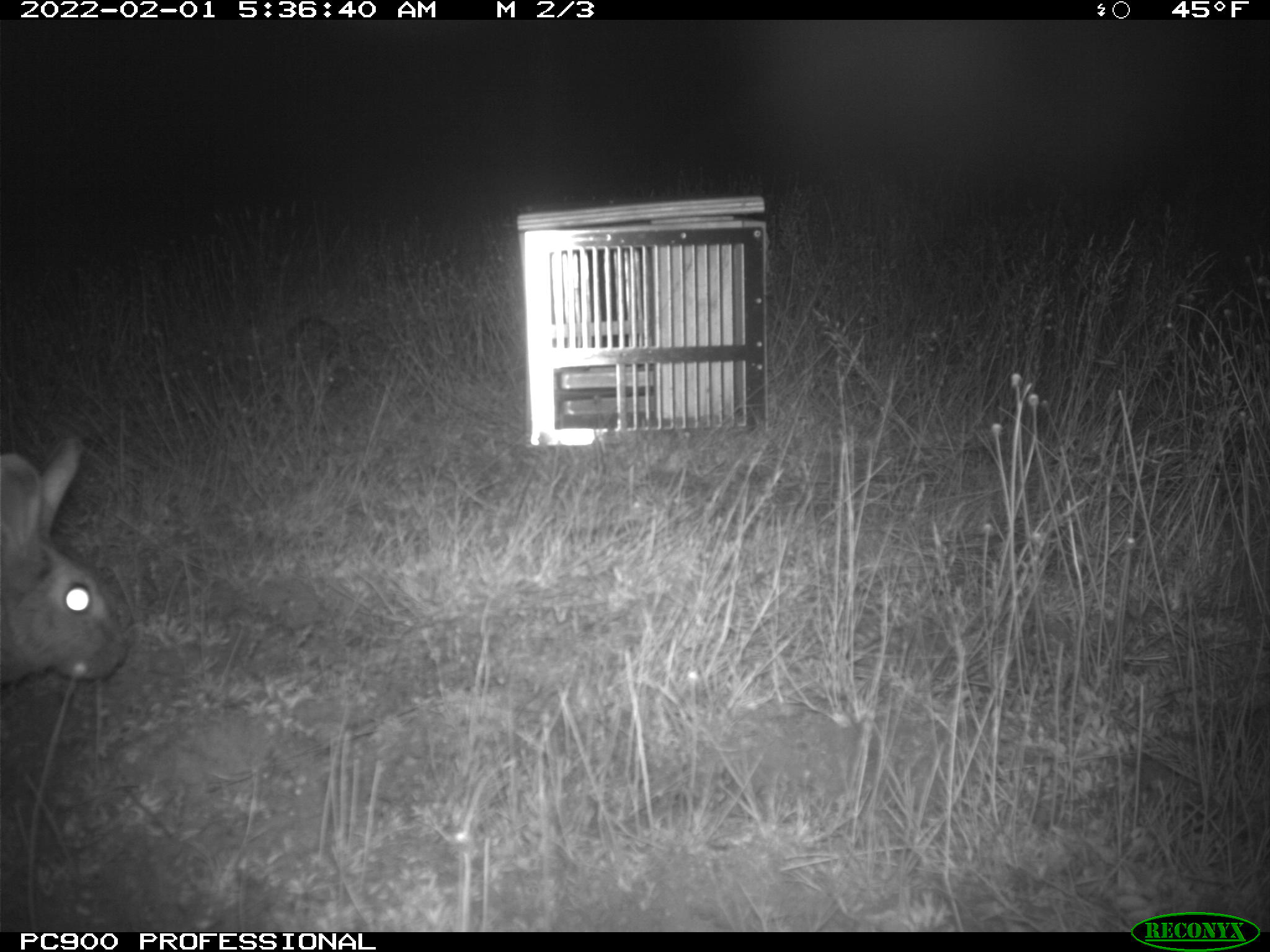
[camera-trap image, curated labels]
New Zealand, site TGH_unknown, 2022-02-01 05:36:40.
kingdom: Animalia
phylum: Chordata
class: Mammalia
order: Lagomorpha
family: Leporidae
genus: Oryctolagus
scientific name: Oryctolagus cuniculus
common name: european rabbit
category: rabbit